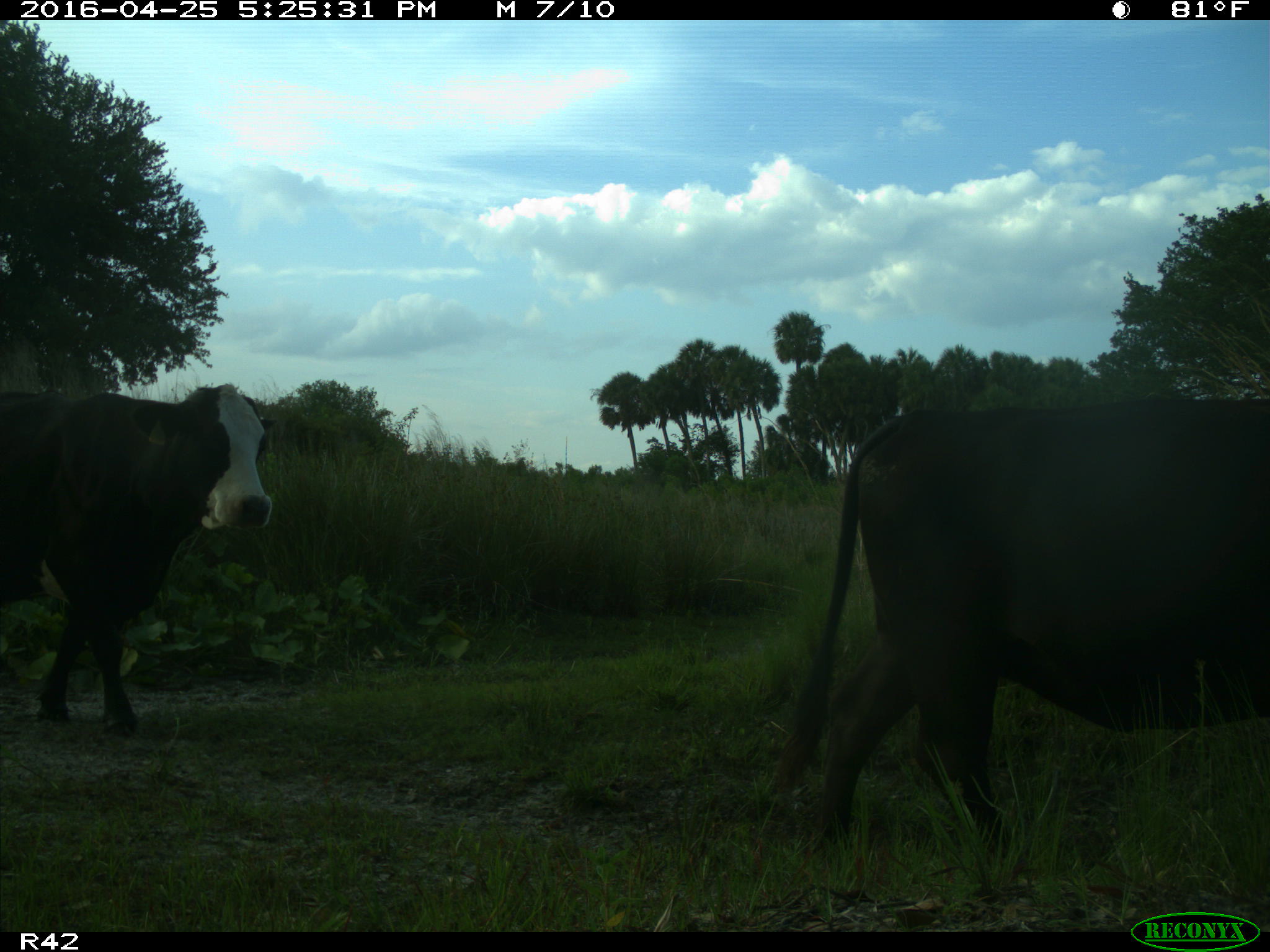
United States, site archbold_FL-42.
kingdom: Animalia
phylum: Chordata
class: Mammalia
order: Artiodactyla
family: Bovidae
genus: Bos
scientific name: Bos taurus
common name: domestic cow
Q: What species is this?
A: Bos taurus (domestic cow).